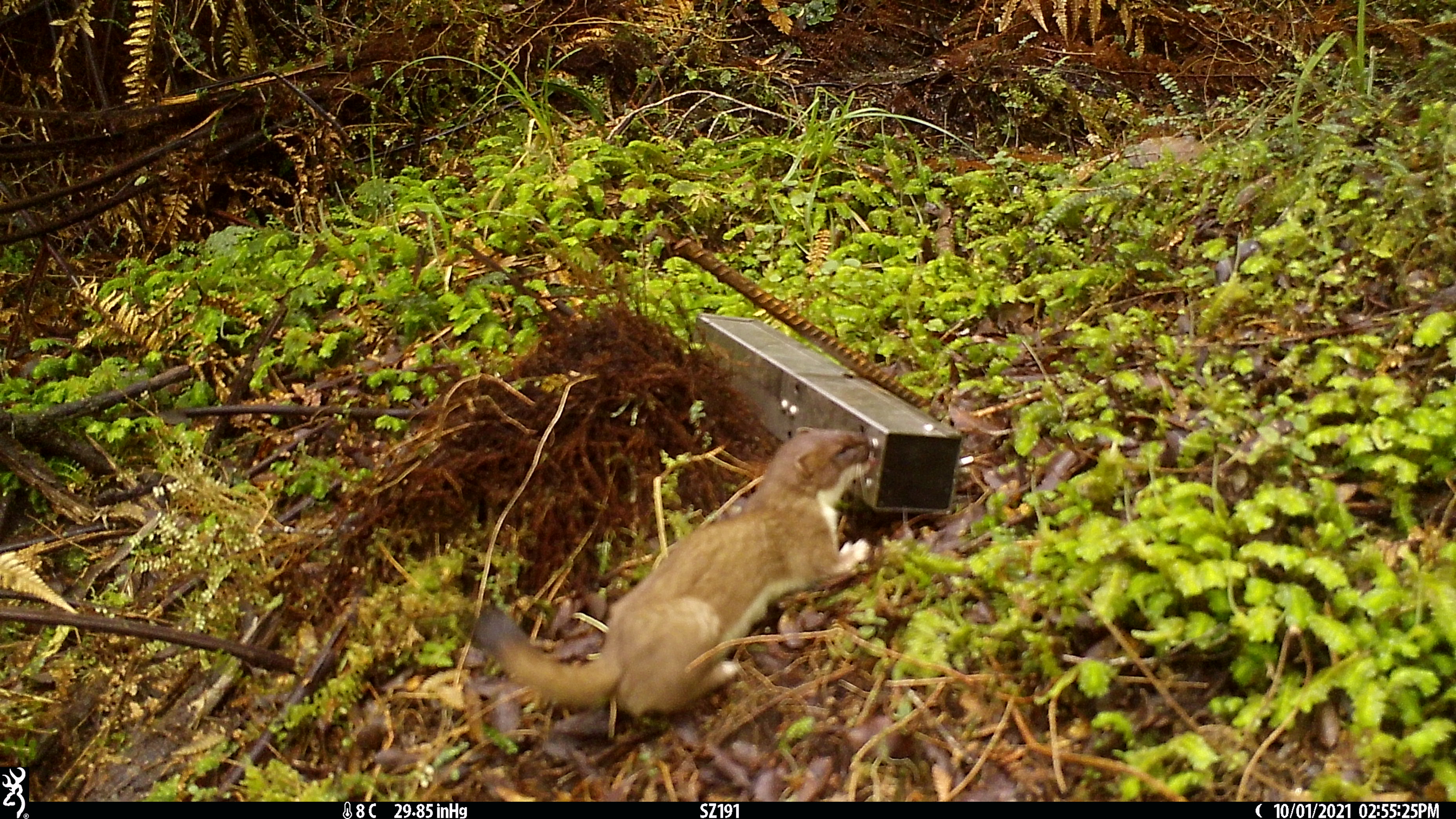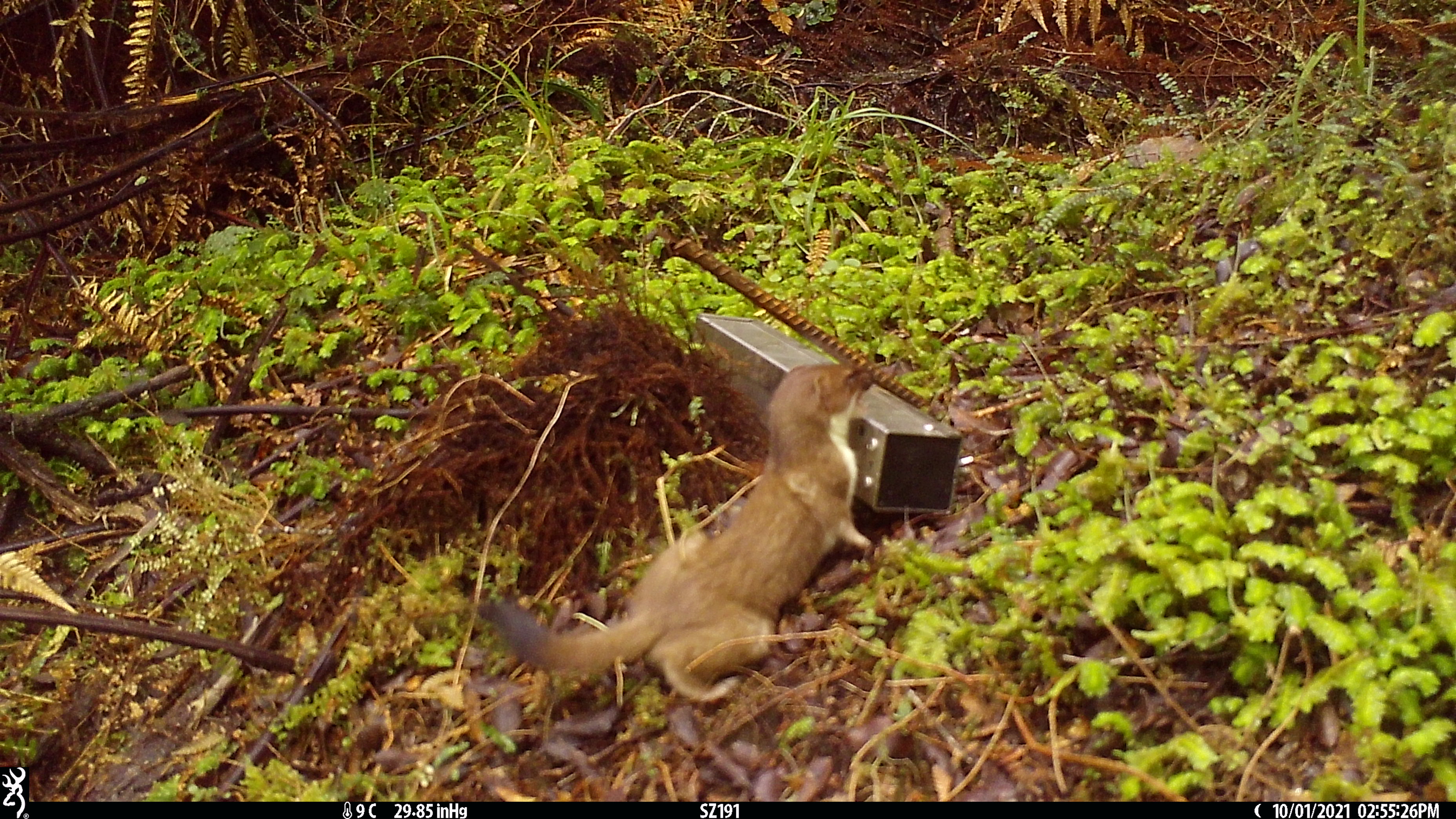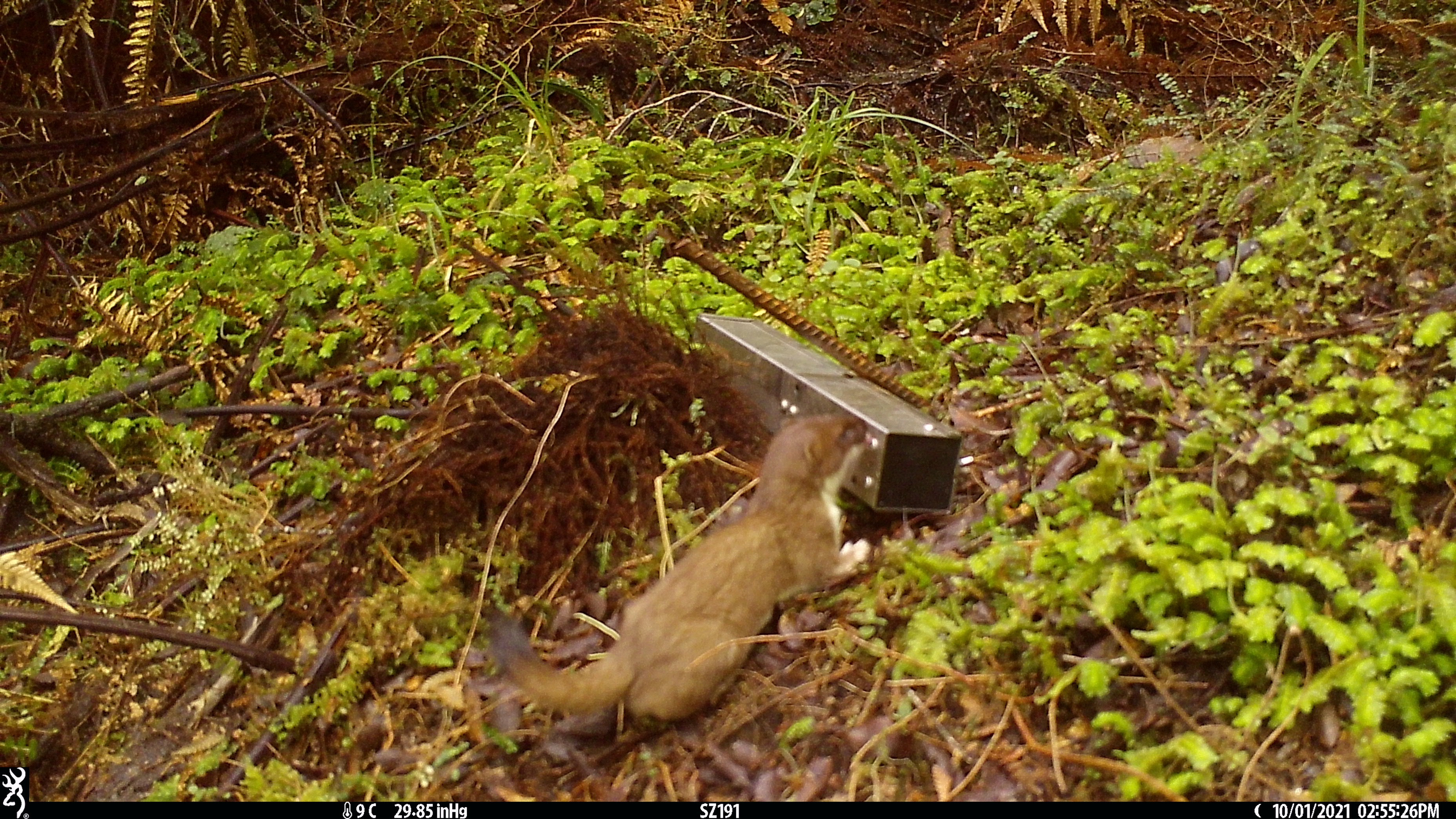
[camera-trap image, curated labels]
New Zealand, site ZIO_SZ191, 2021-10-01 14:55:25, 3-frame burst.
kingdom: Animalia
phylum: Chordata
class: Mammalia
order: Carnivora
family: Mustelidae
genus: Mustela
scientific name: Mustela erminea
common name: stoat